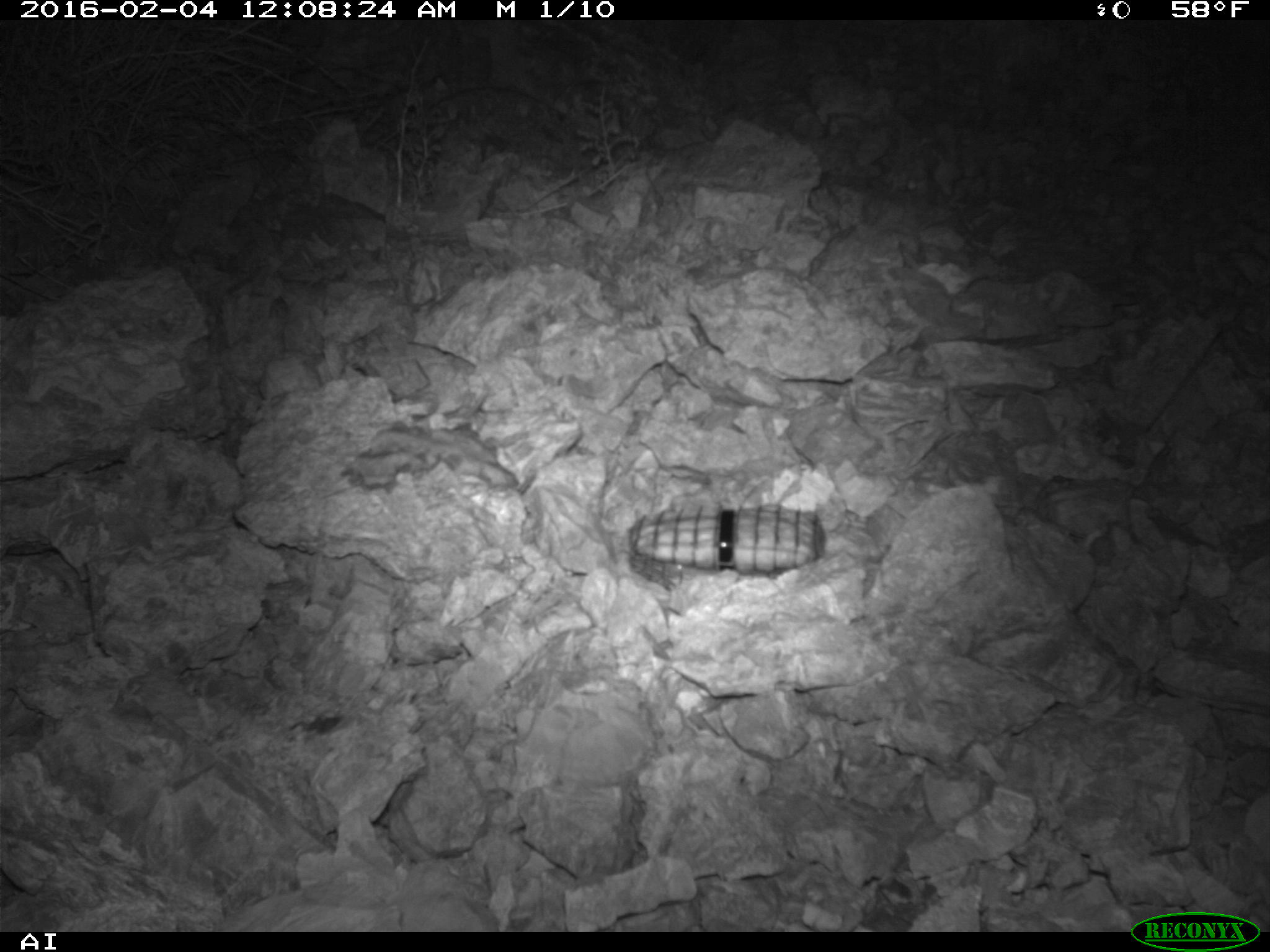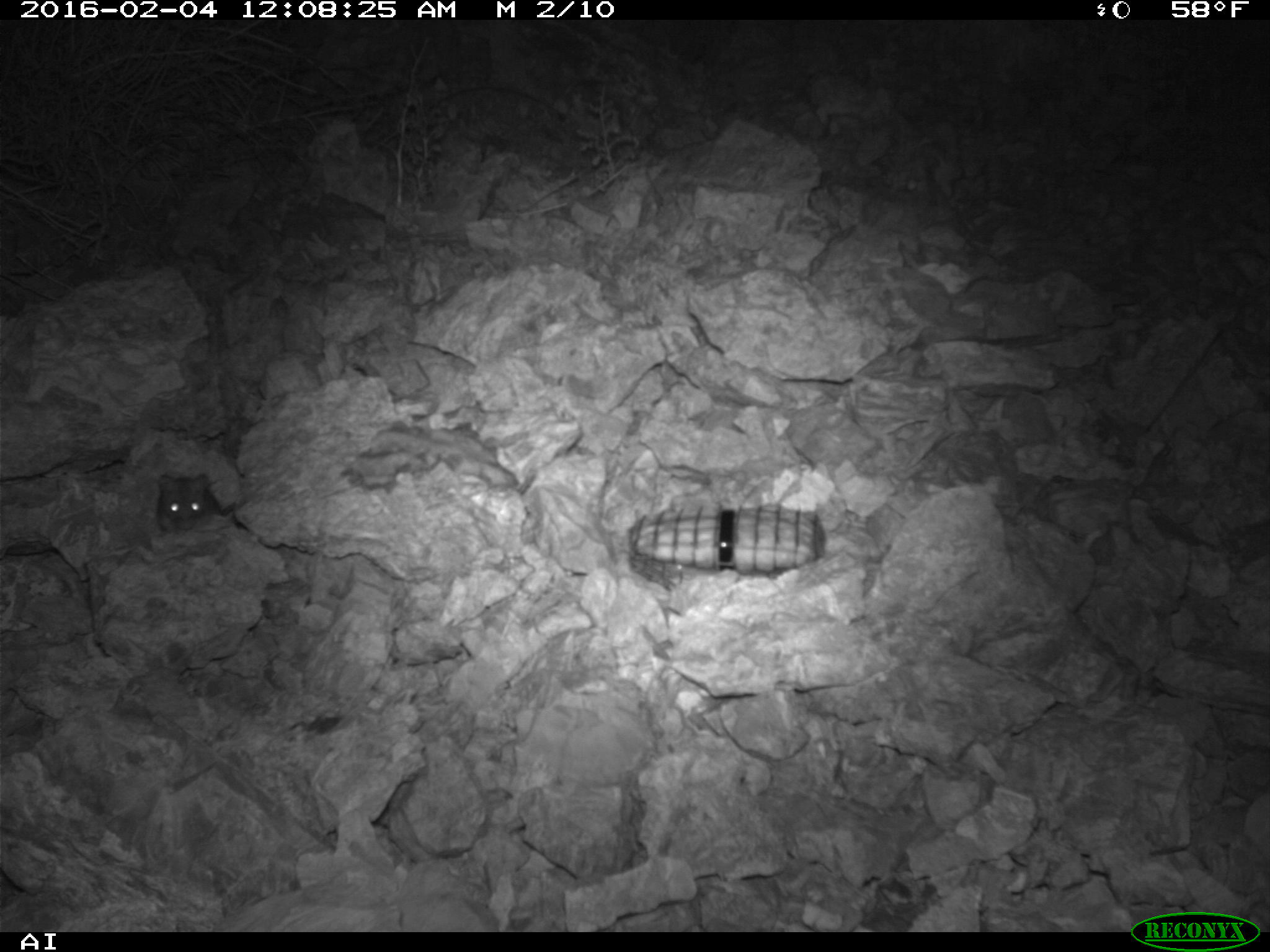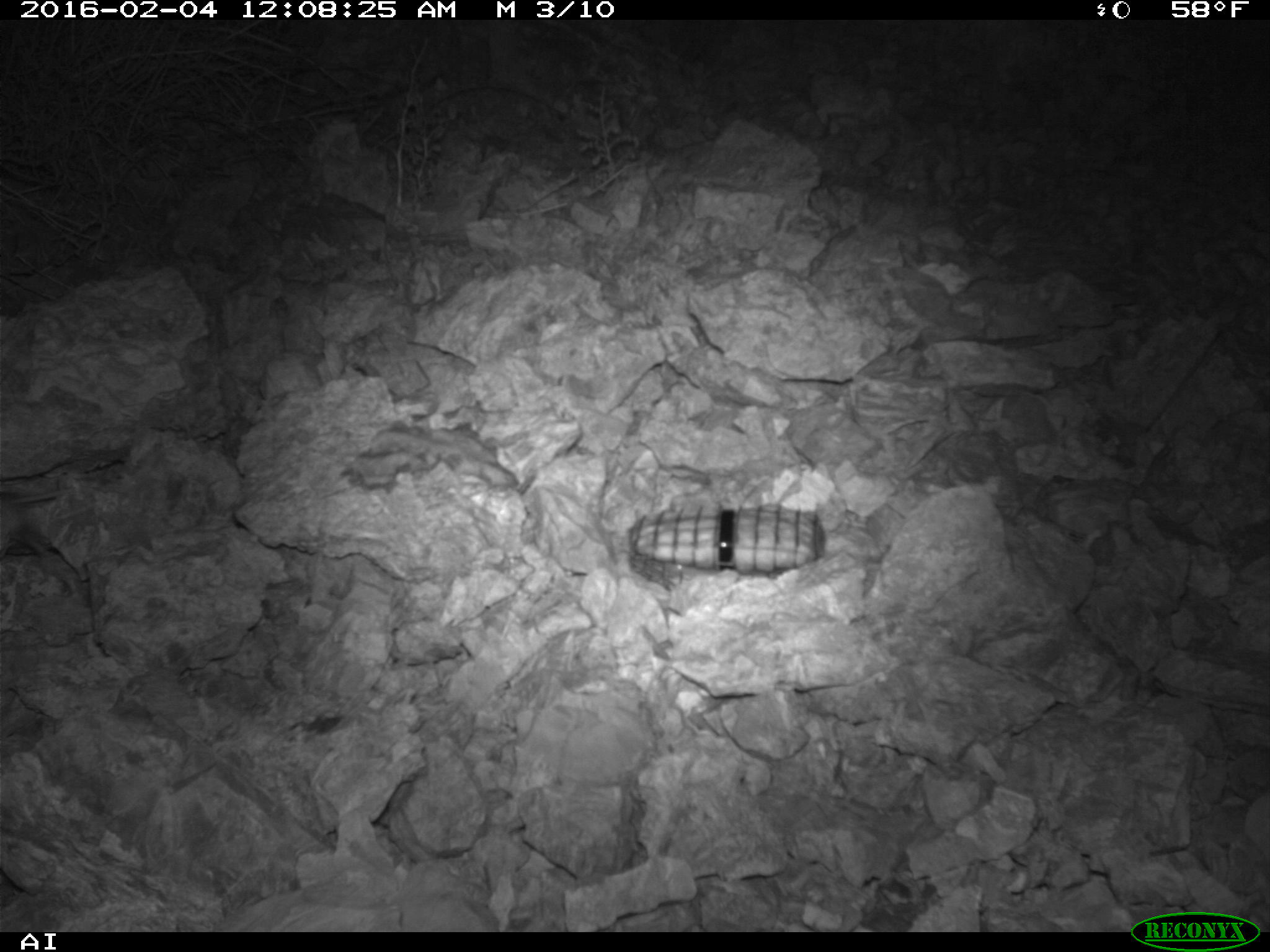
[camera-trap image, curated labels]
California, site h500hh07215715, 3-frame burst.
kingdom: Animalia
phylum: Chordata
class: Mammalia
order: Rodentia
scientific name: Rodentia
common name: rodent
Rodent (Rodentia).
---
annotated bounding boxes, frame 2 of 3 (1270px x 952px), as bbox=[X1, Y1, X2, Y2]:
rodent: bbox=[157, 473, 235, 532]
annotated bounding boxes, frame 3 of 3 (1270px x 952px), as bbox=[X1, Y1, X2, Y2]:
rodent: bbox=[0, 490, 73, 562]